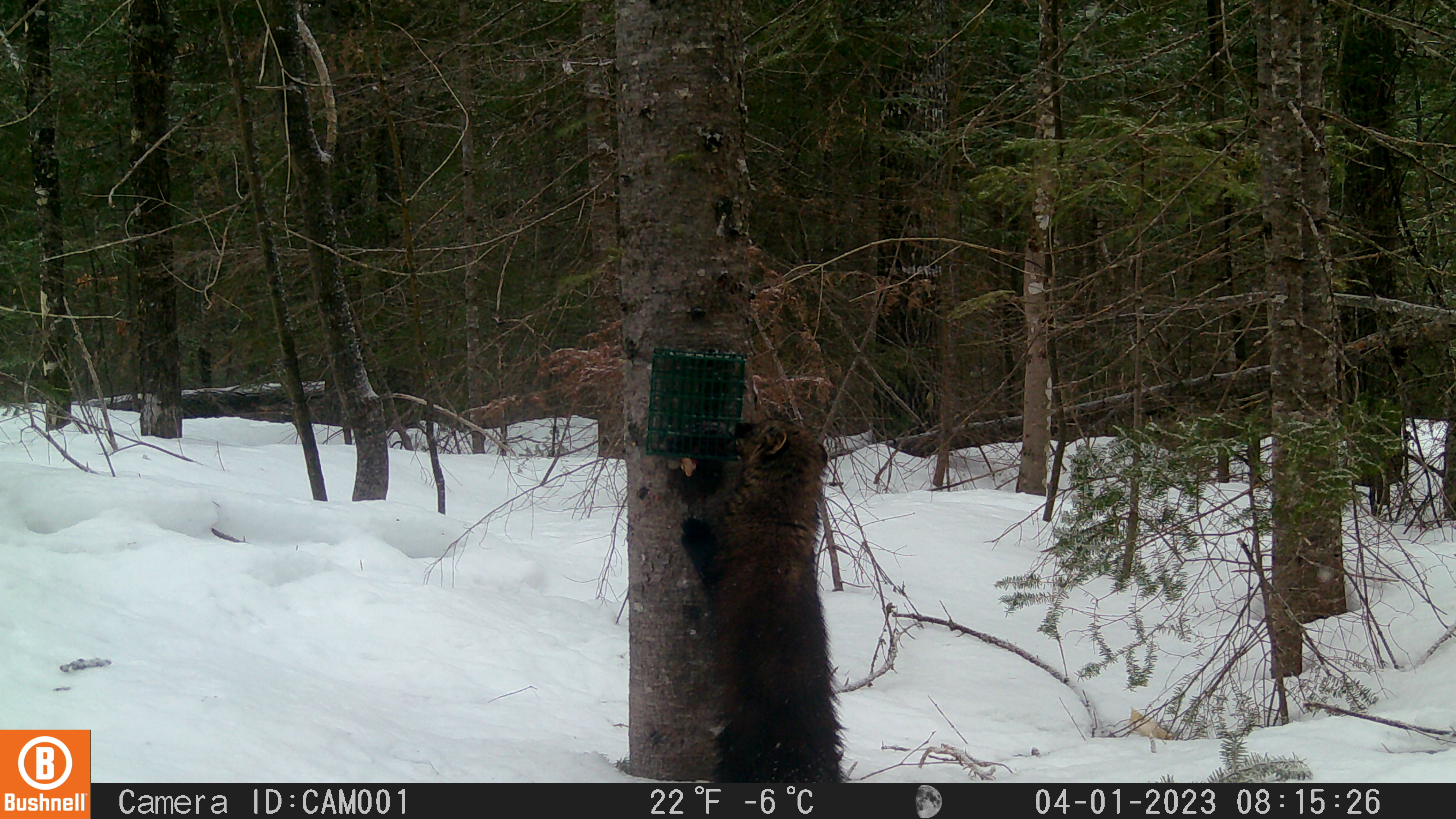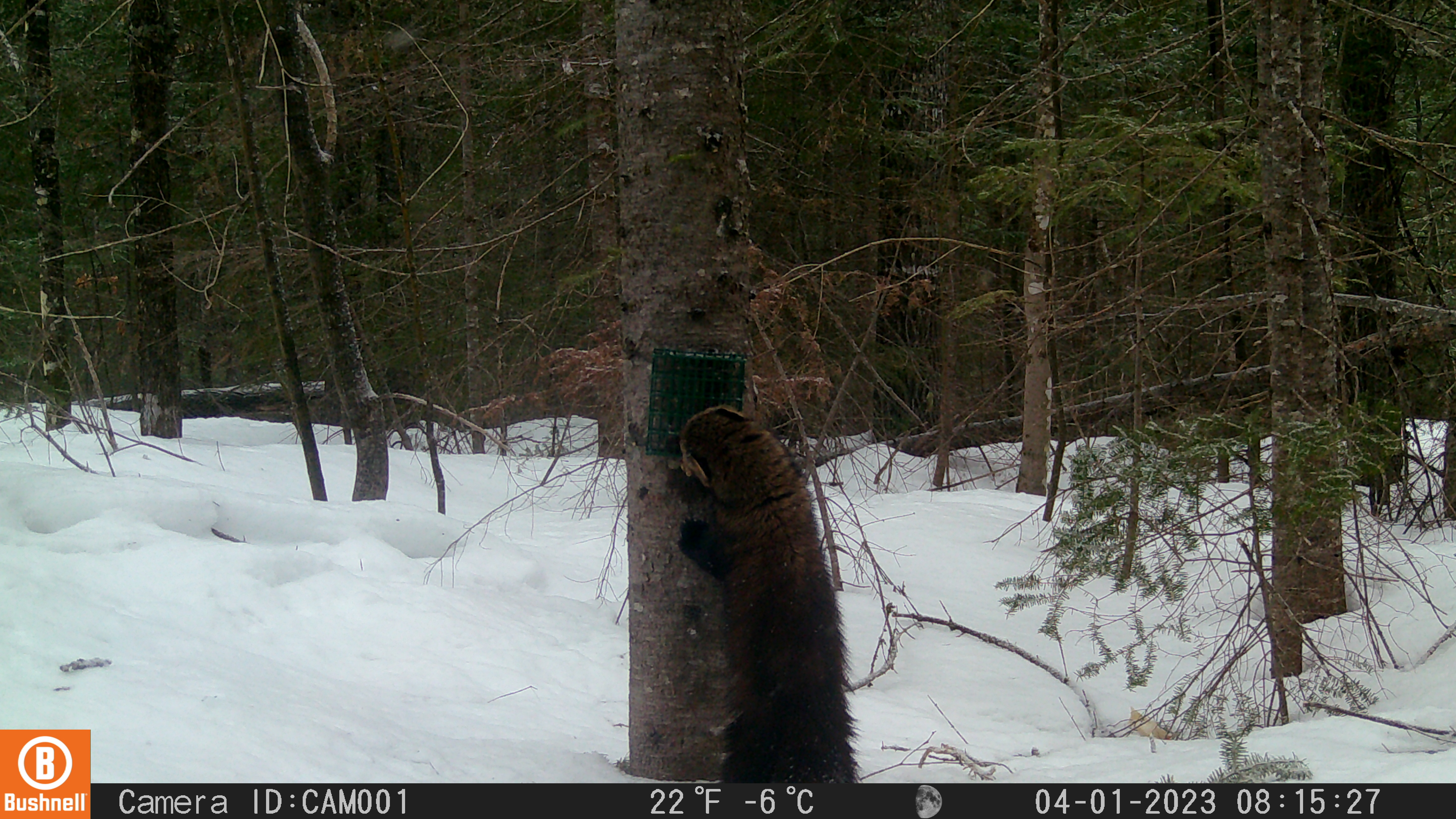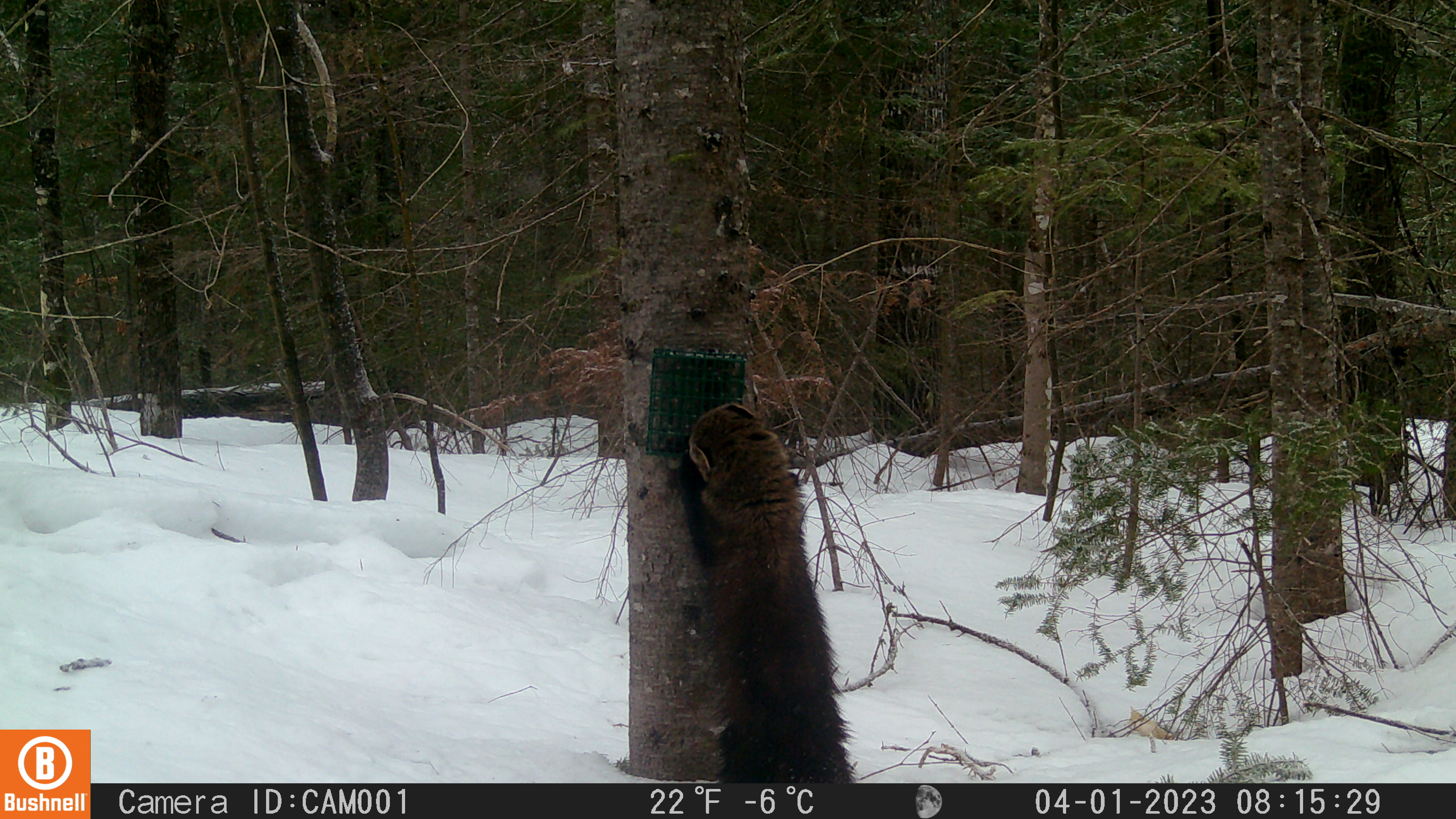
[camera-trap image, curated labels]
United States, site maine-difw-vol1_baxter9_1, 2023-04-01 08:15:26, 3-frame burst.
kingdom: Animalia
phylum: Chordata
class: Mammalia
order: Carnivora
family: Mustelidae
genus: Pekania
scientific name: Pekania pennanti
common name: fisher